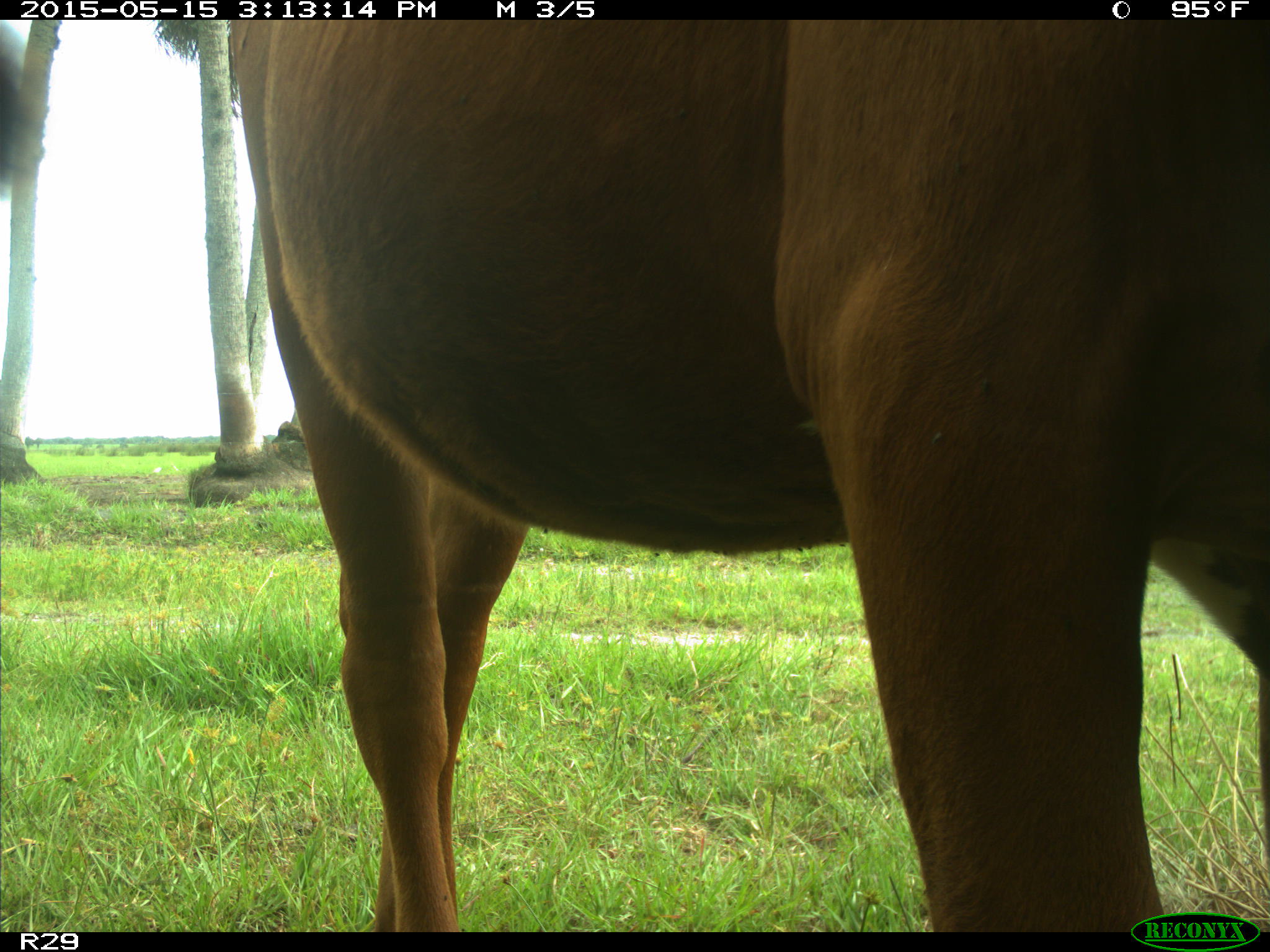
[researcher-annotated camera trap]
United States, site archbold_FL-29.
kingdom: Animalia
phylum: Chordata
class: Mammalia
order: Artiodactyla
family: Bovidae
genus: Bos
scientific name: Bos taurus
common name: domestic cow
Bos taurus (domestic cow).